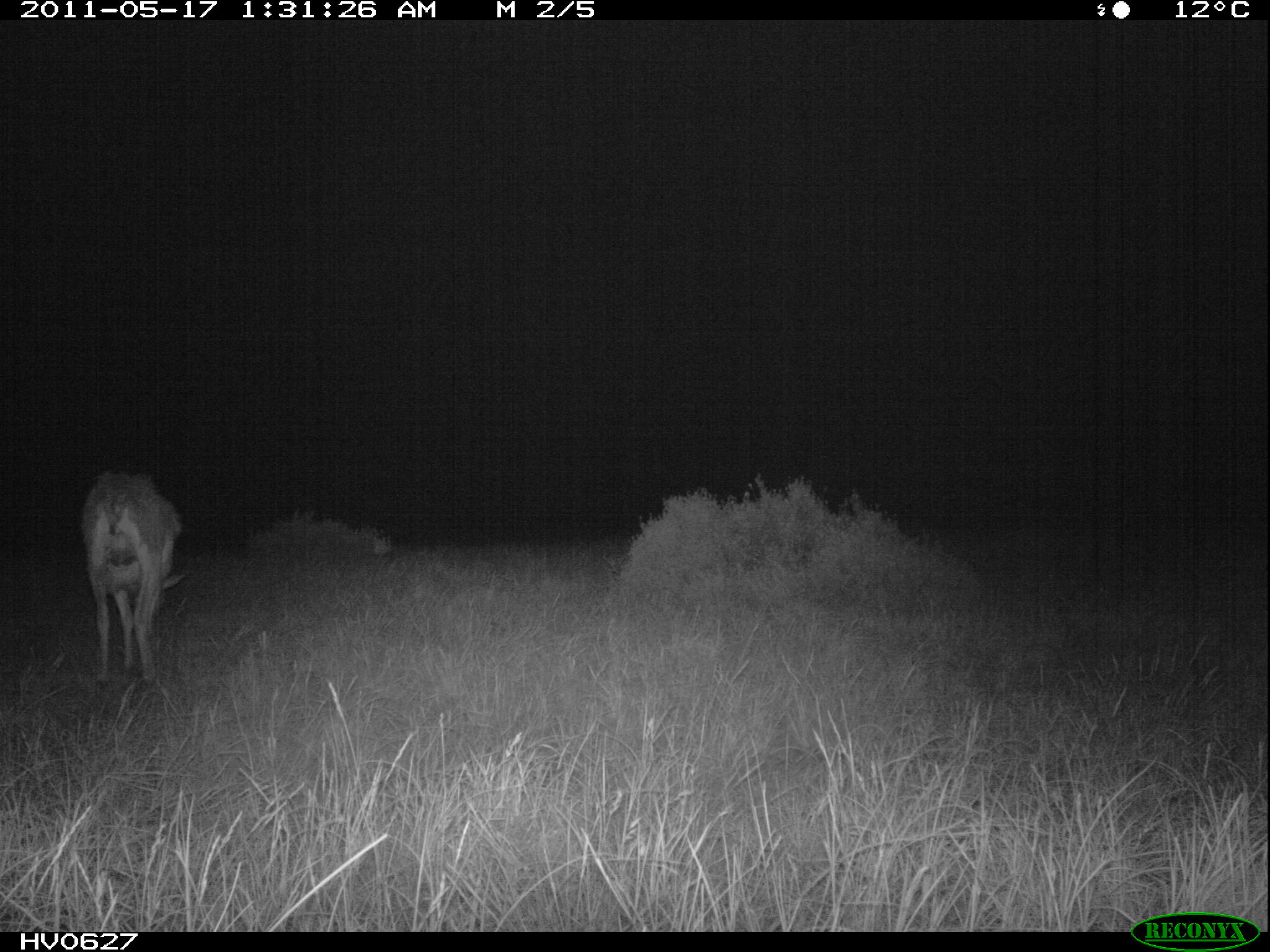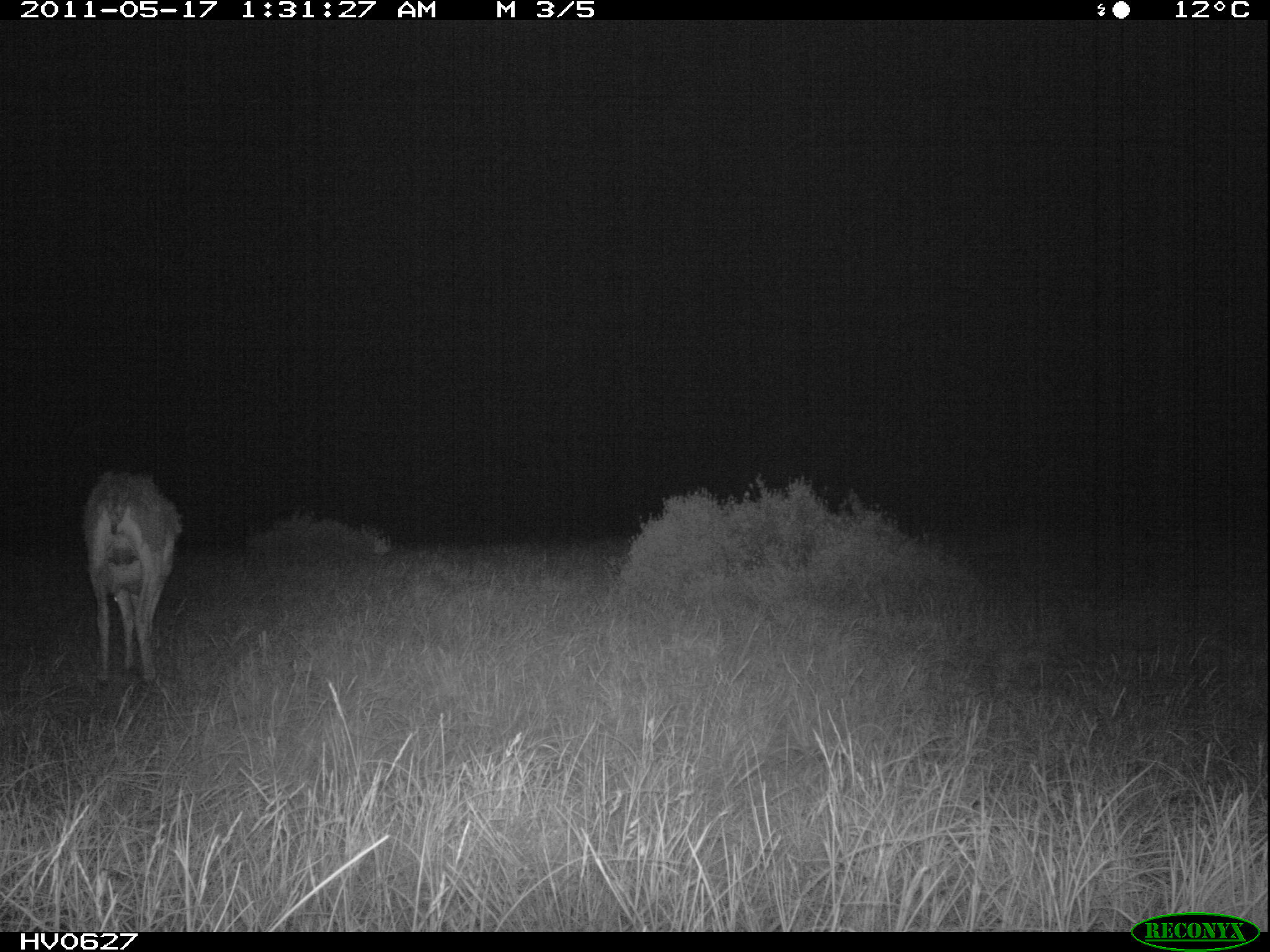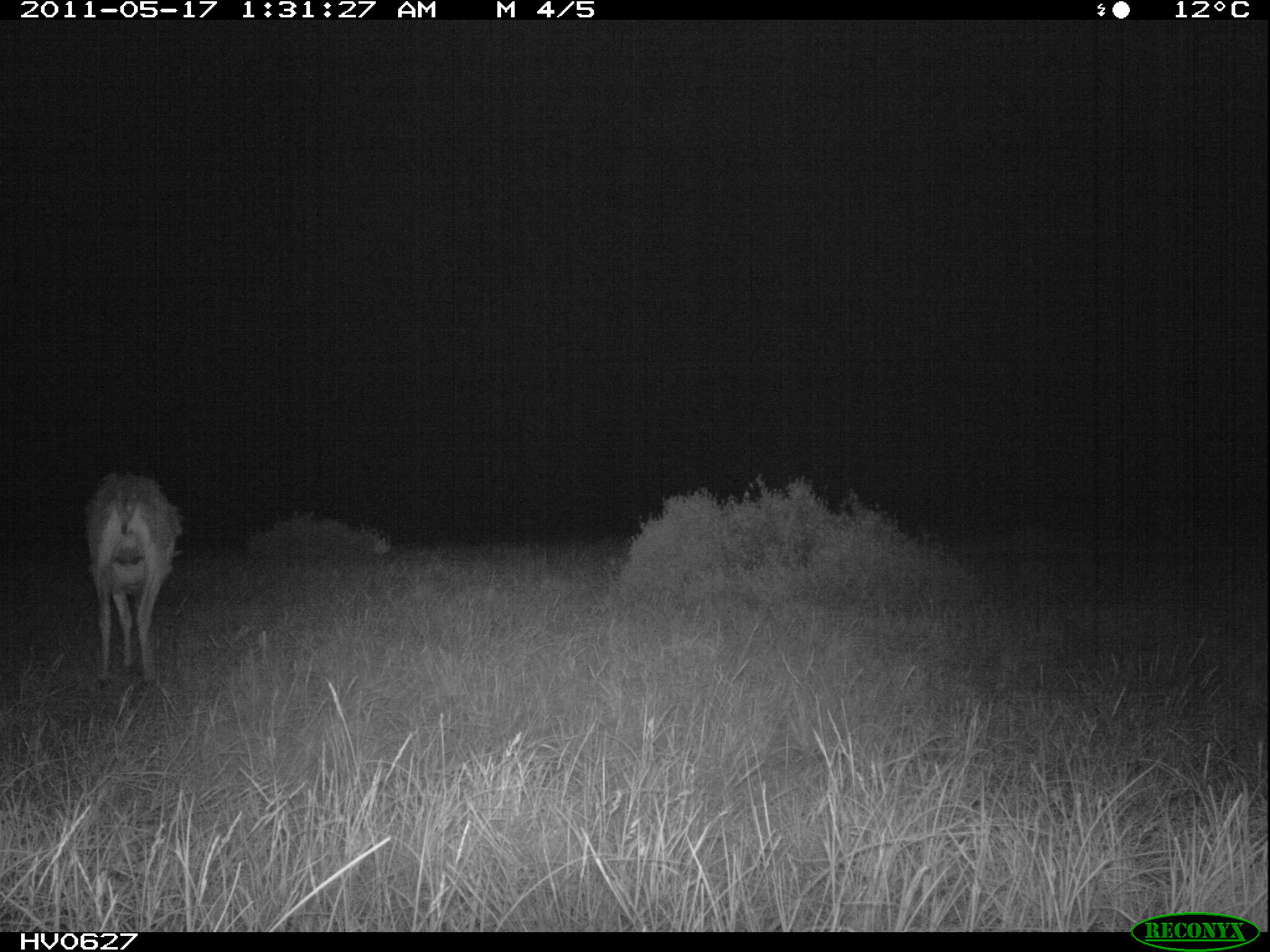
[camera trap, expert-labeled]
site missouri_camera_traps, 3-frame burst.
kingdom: Animalia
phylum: Chordata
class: Mammalia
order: Artiodactyla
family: Bovidae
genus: Ovis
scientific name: Ovis ammon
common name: mouflon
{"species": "mouflon (Ovis ammon)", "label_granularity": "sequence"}